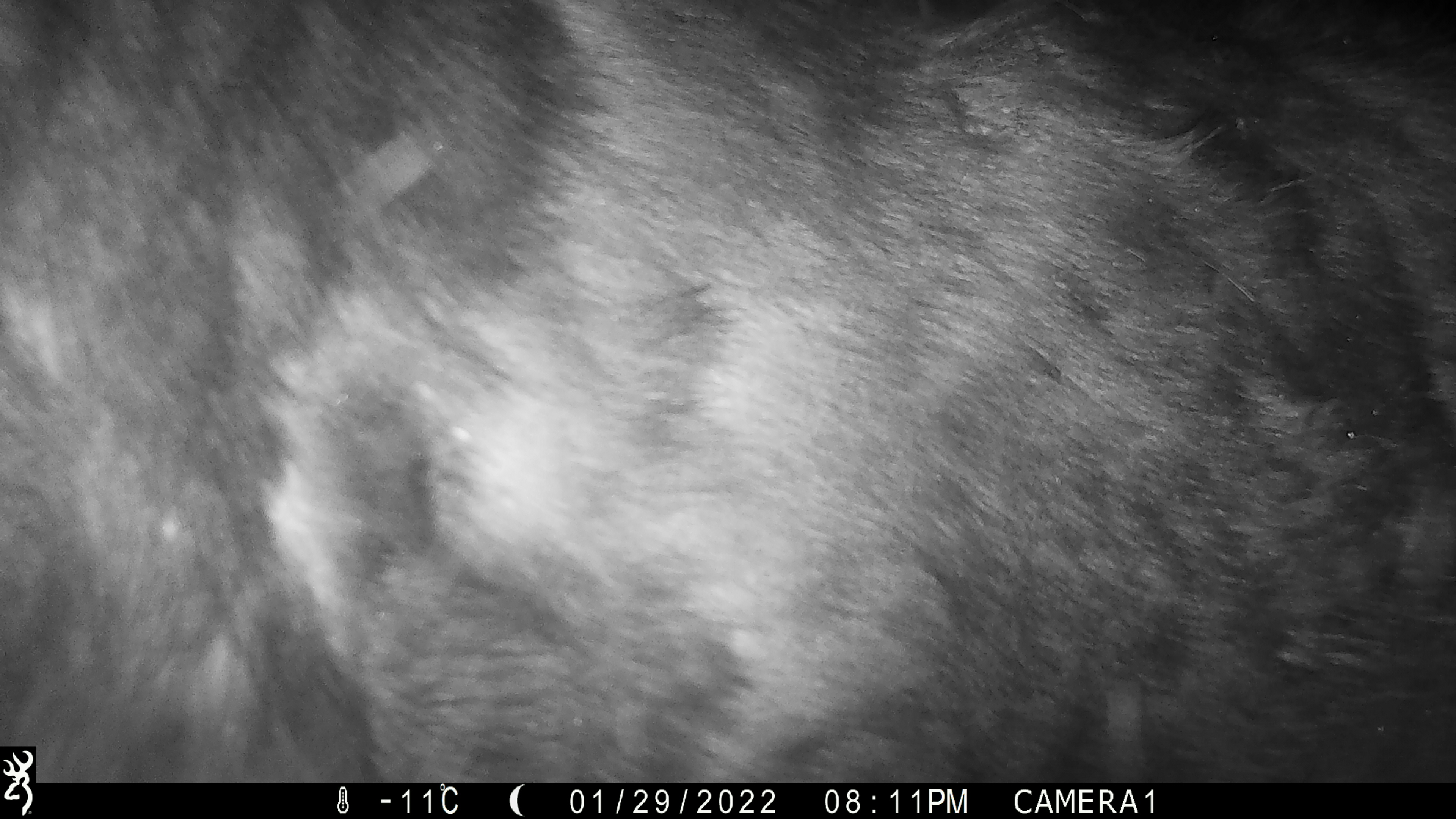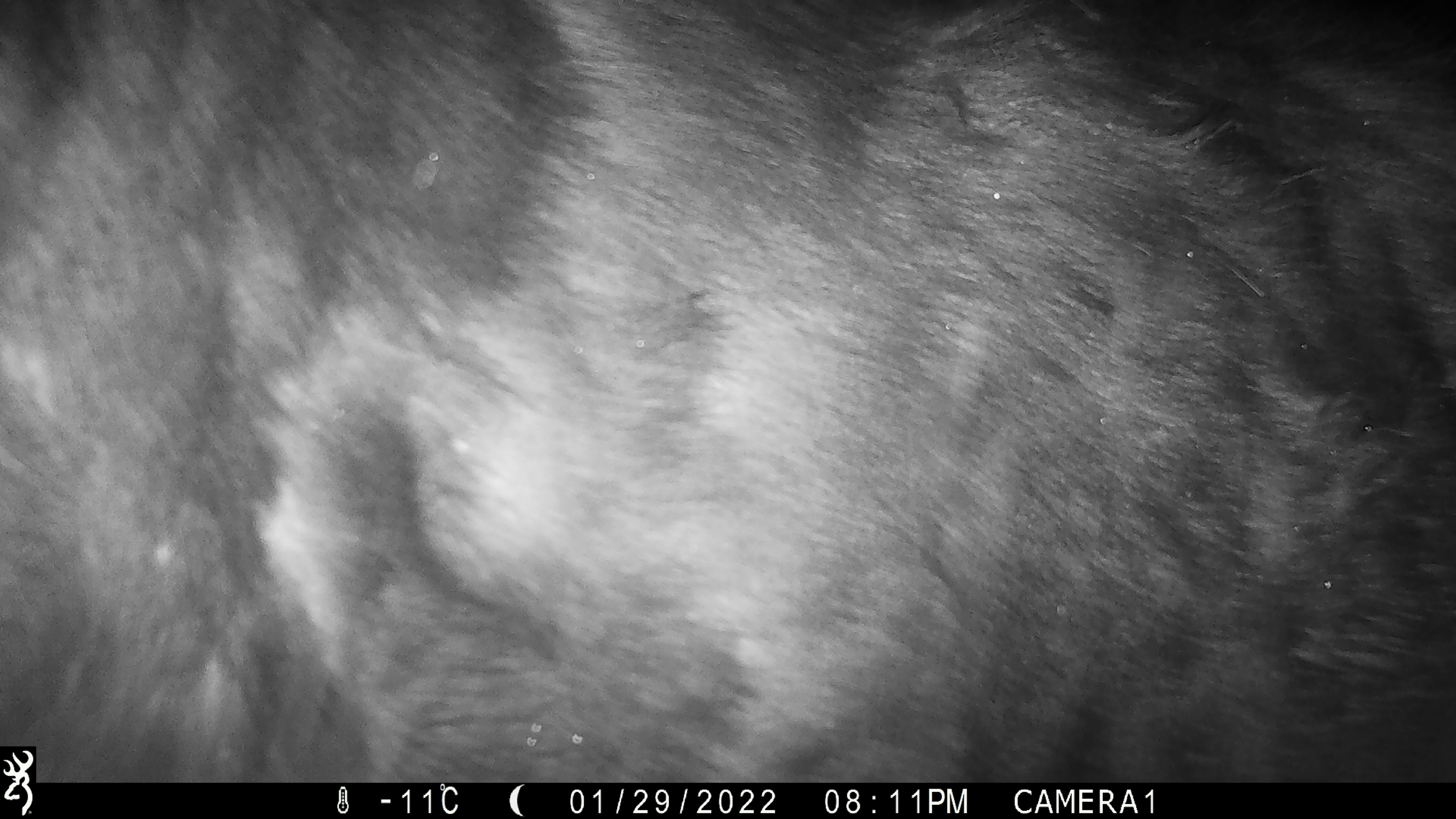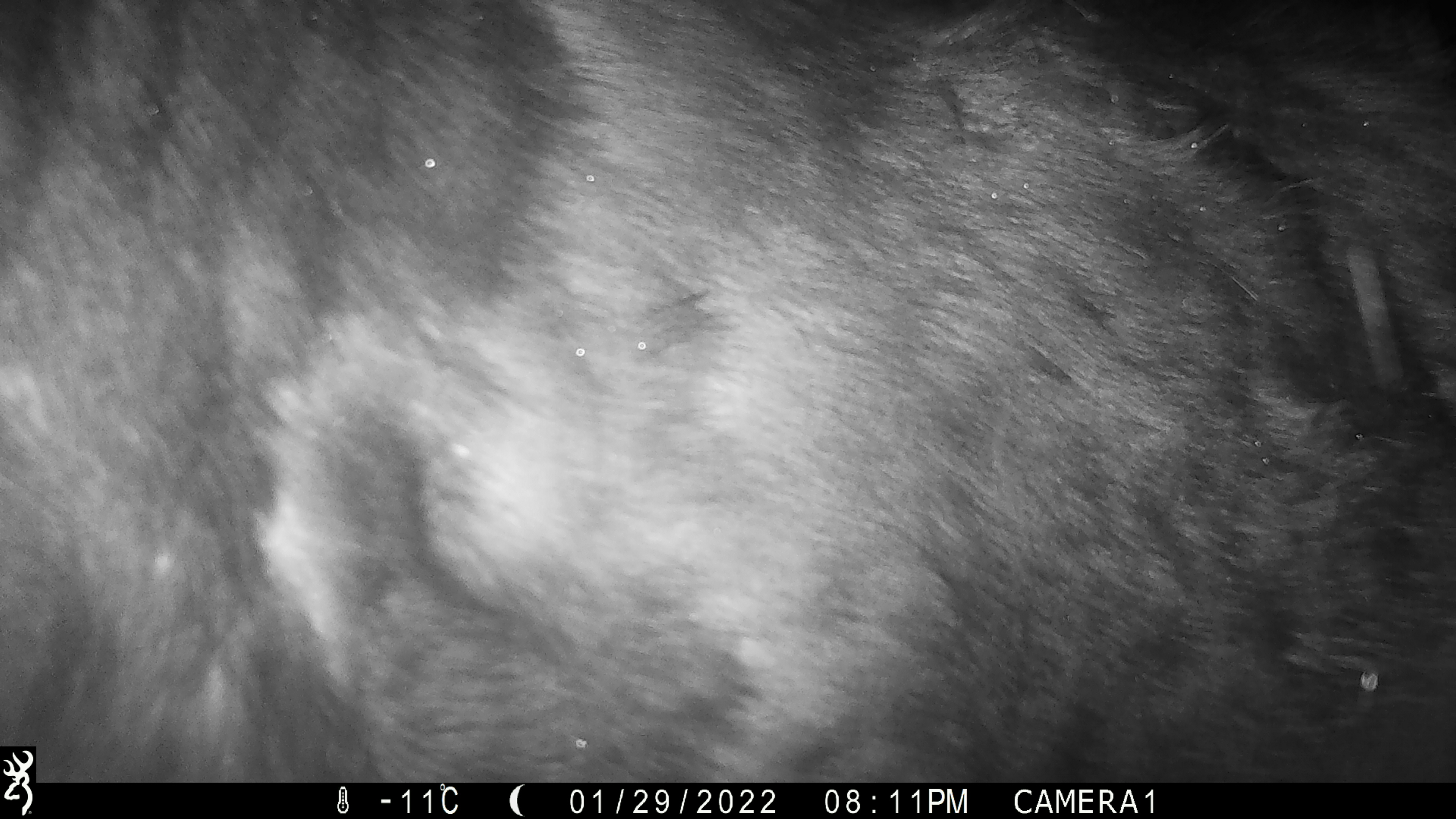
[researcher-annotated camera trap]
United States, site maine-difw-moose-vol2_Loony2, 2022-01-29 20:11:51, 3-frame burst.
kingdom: Animalia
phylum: Chordata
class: Mammalia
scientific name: Mammalia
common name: mammal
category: mammal sp.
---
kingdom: Animalia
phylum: Chordata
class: Mammalia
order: Artiodactyla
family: Cervidae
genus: Alces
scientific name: Alces alces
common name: moose